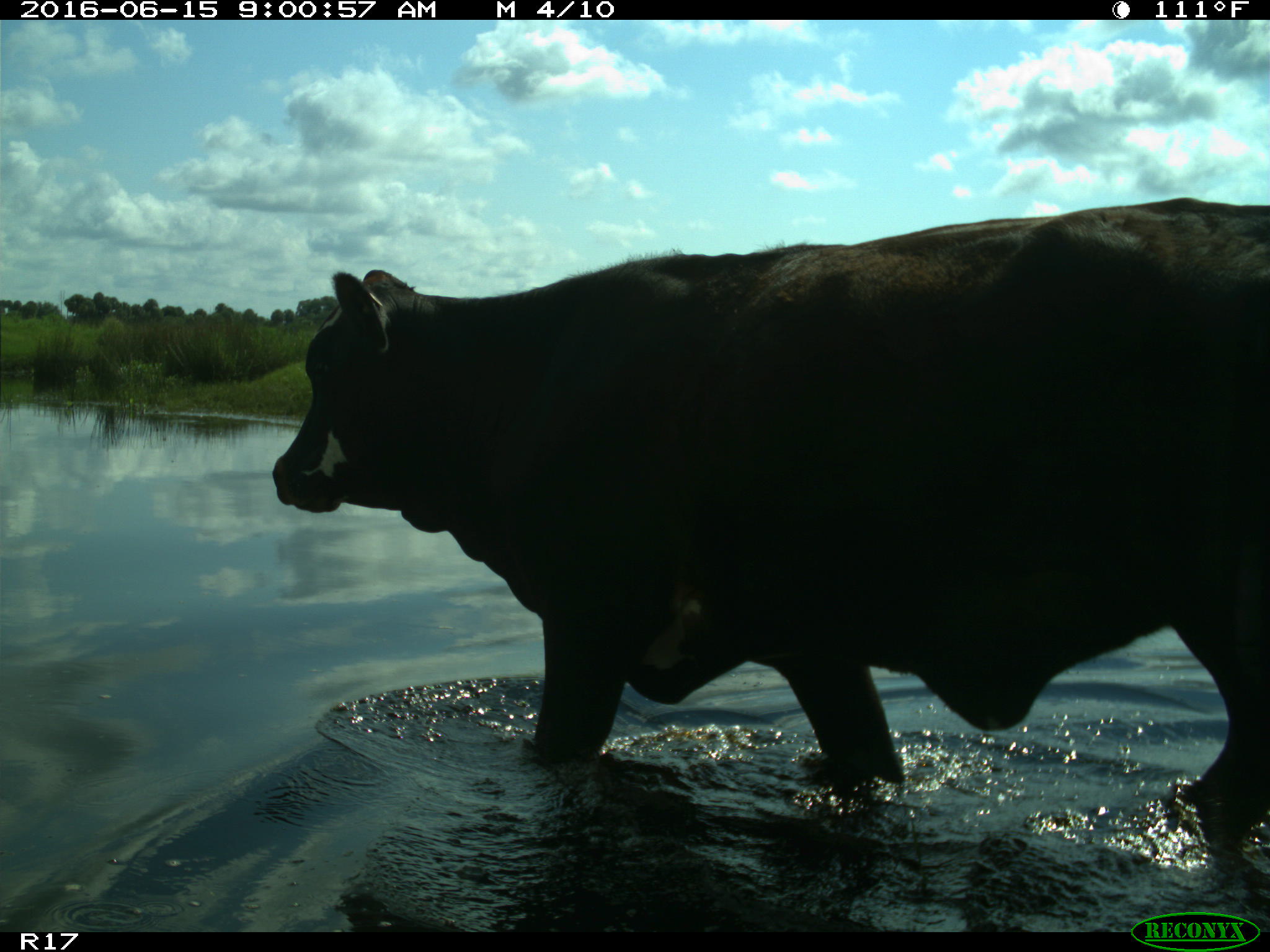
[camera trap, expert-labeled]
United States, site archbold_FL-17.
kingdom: Animalia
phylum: Chordata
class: Mammalia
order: Artiodactyla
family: Bovidae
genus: Bos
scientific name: Bos taurus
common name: domestic cow